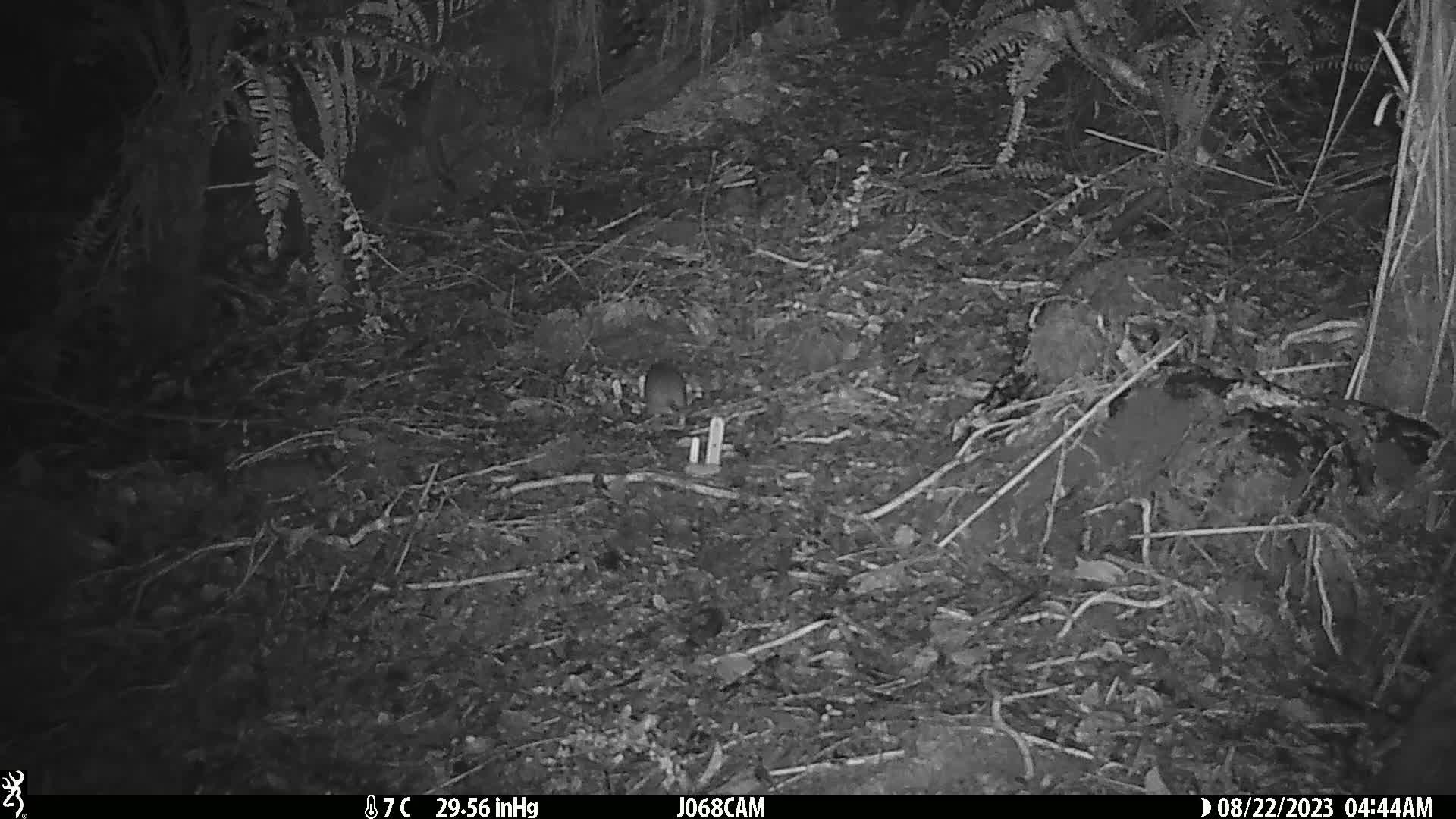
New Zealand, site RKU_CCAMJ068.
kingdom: Animalia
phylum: Chordata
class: Mammalia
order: Rodentia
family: Muridae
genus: Rattus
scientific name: Rattus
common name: rat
Rat (Rattus).